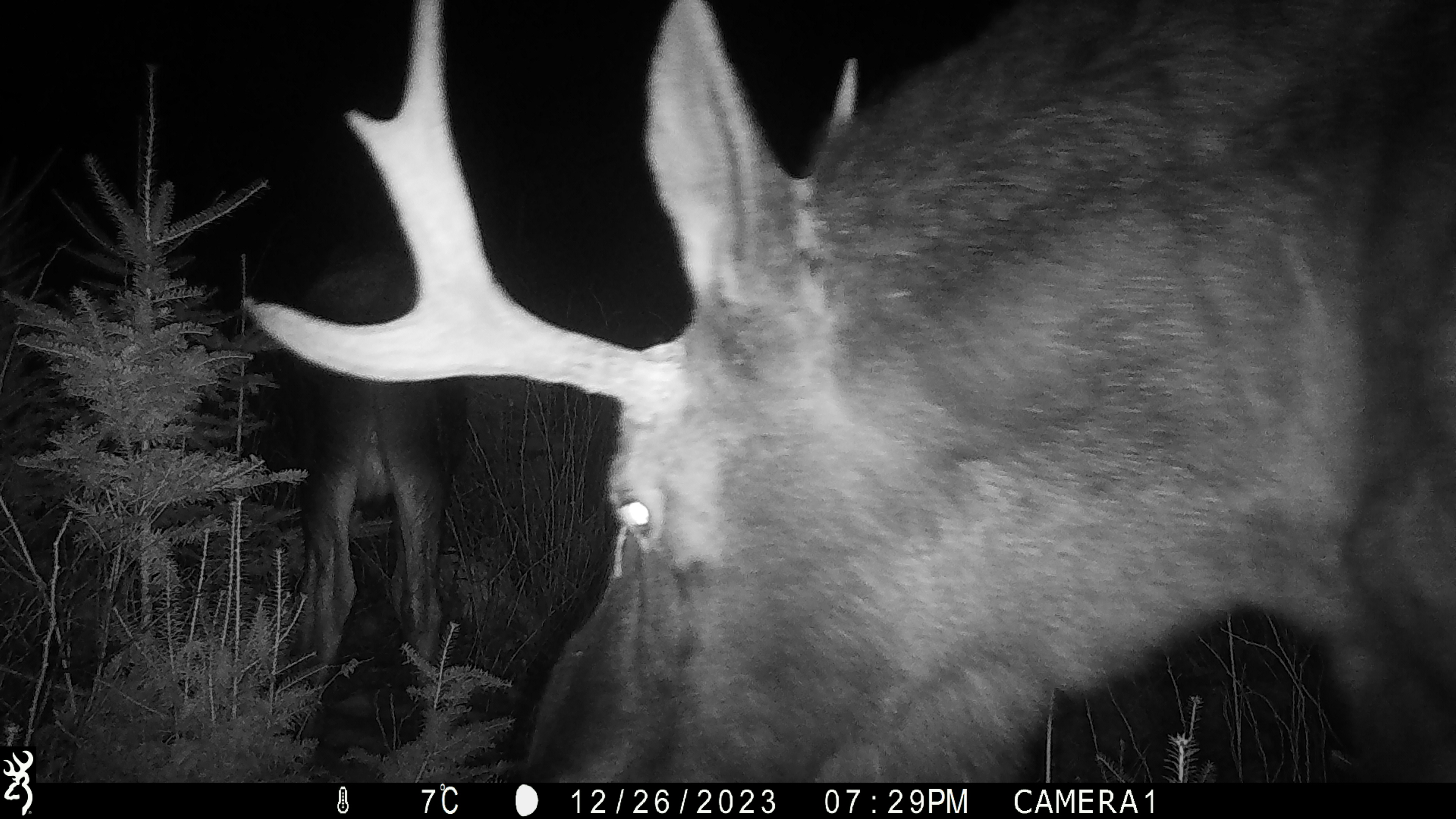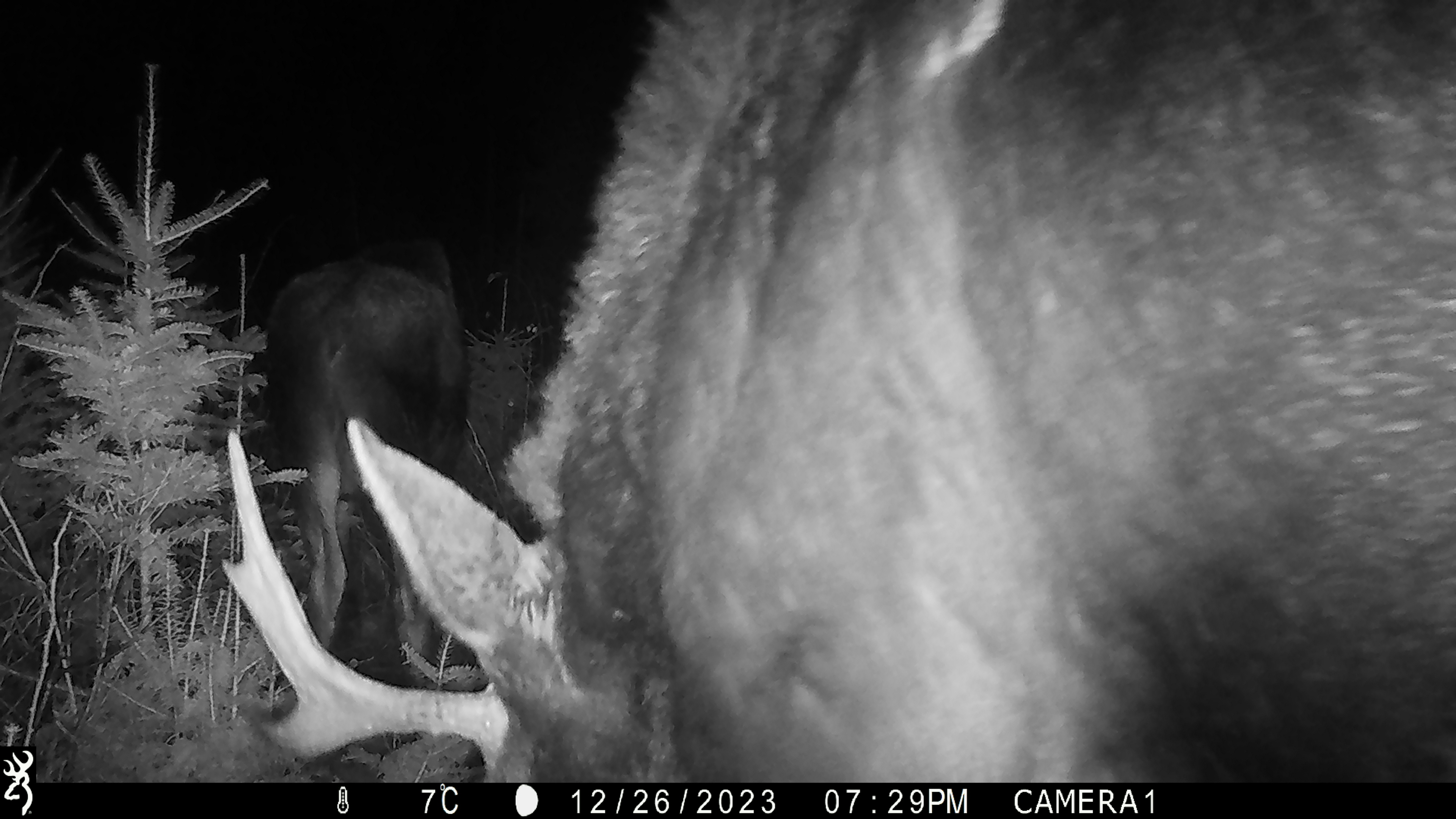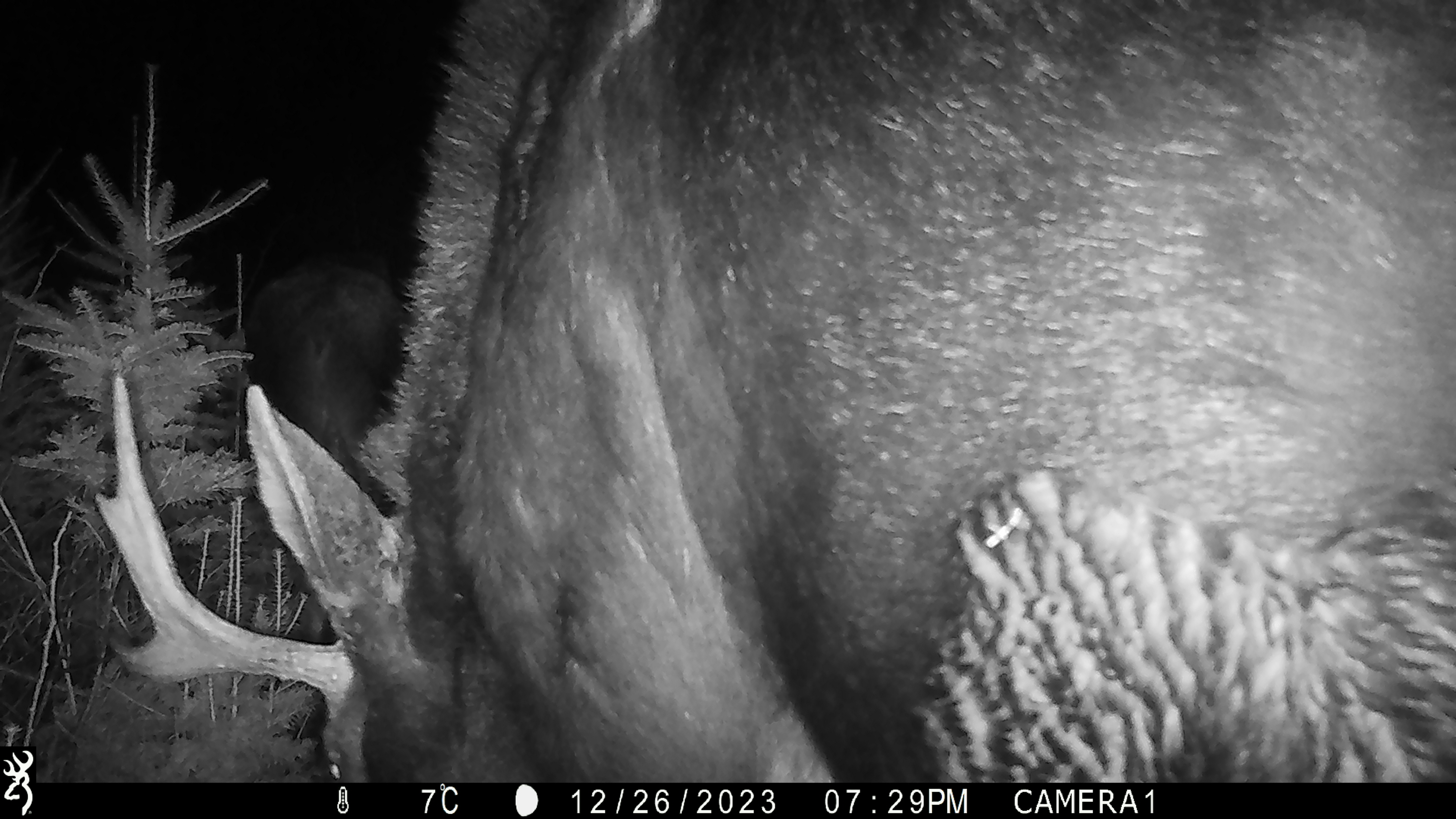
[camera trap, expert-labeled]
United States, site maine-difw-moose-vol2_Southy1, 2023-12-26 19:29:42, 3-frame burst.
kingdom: Animalia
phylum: Chordata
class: Mammalia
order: Artiodactyla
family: Cervidae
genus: Alces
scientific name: Alces alces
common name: moose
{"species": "moose (Alces alces)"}